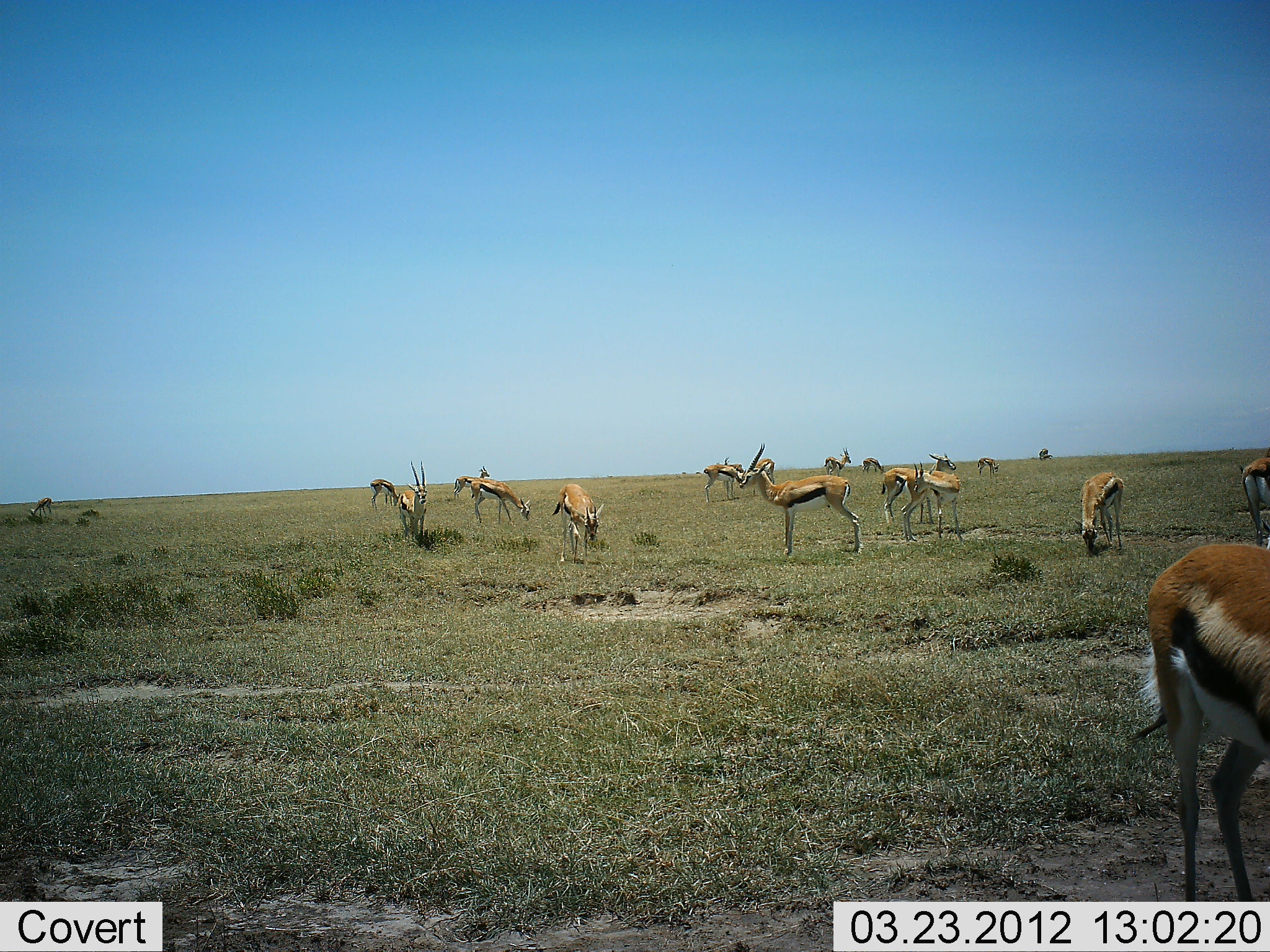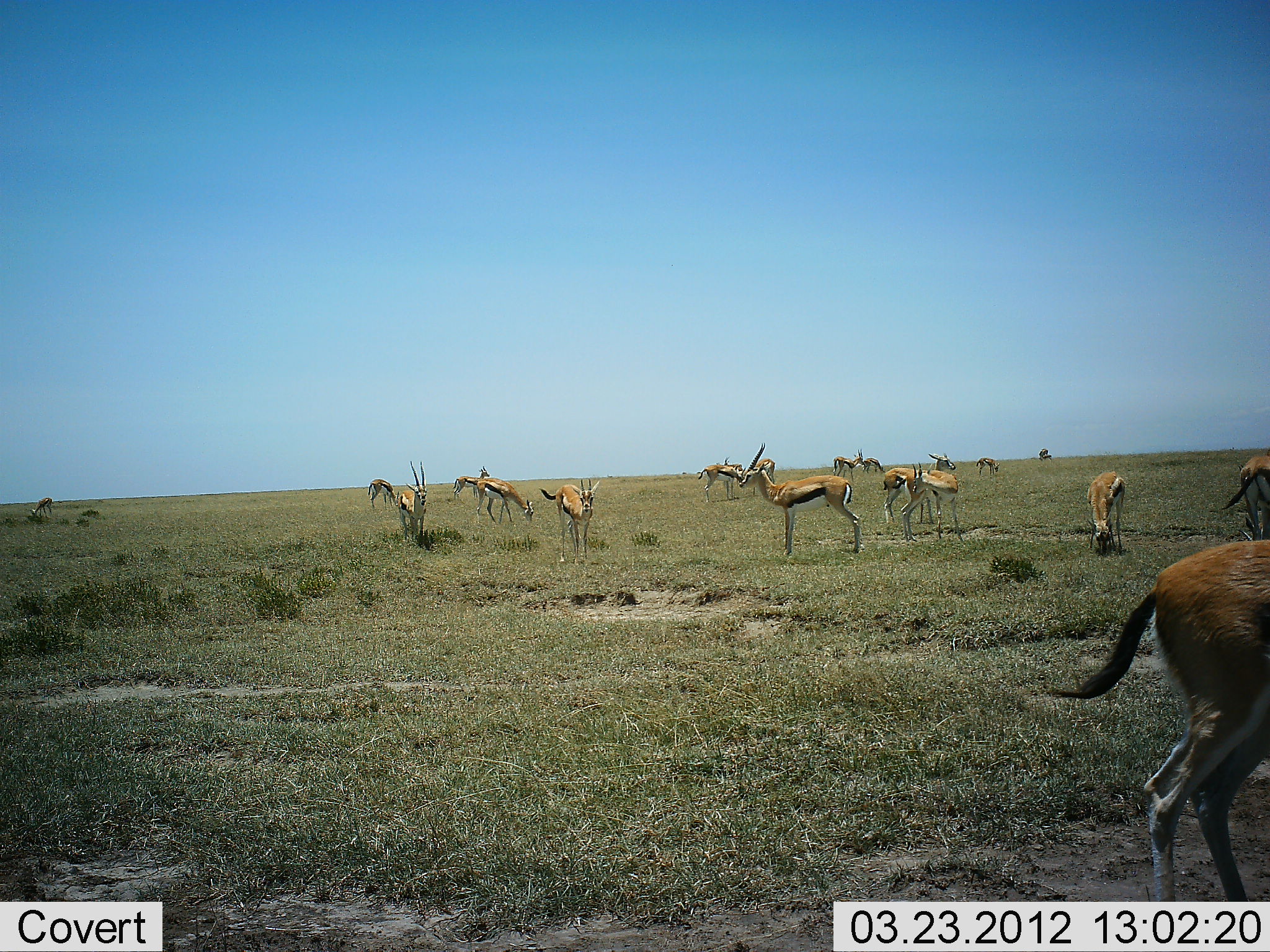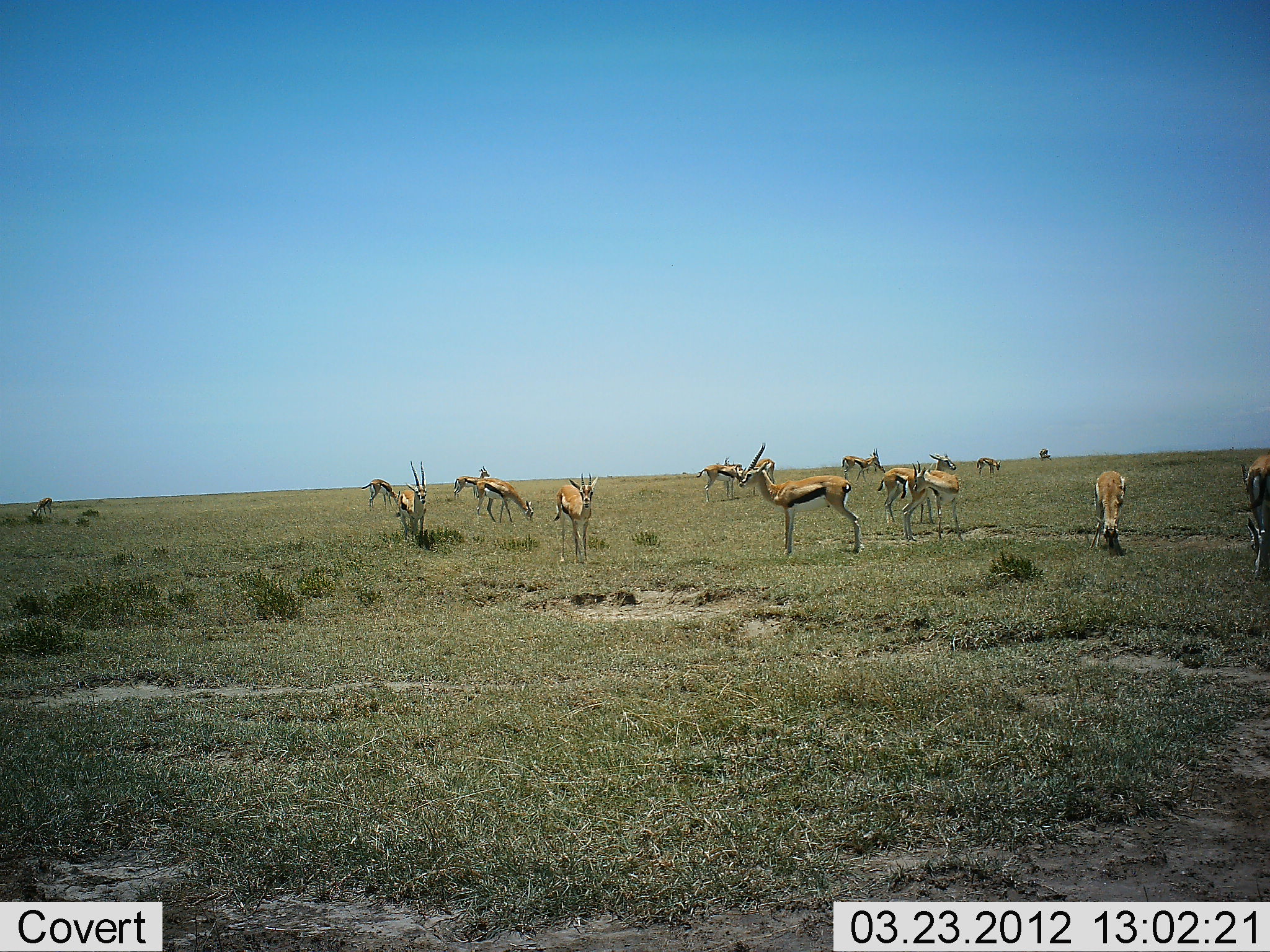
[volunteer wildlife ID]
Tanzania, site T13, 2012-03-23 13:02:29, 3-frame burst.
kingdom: Animalia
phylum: Chordata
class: Mammalia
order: Artiodactyla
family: Bovidae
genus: Eudorcas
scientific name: Eudorcas thomsonii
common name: thomson's gazelle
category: gazellethomsons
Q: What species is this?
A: Gazellethomsons (thomson's gazelle) (Eudorcas thomsonii).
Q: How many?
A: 11-50.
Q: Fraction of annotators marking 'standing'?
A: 100%.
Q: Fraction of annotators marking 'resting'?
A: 6%.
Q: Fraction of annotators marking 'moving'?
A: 44%.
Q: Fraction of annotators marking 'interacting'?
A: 0%.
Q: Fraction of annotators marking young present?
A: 0%.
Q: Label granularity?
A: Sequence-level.